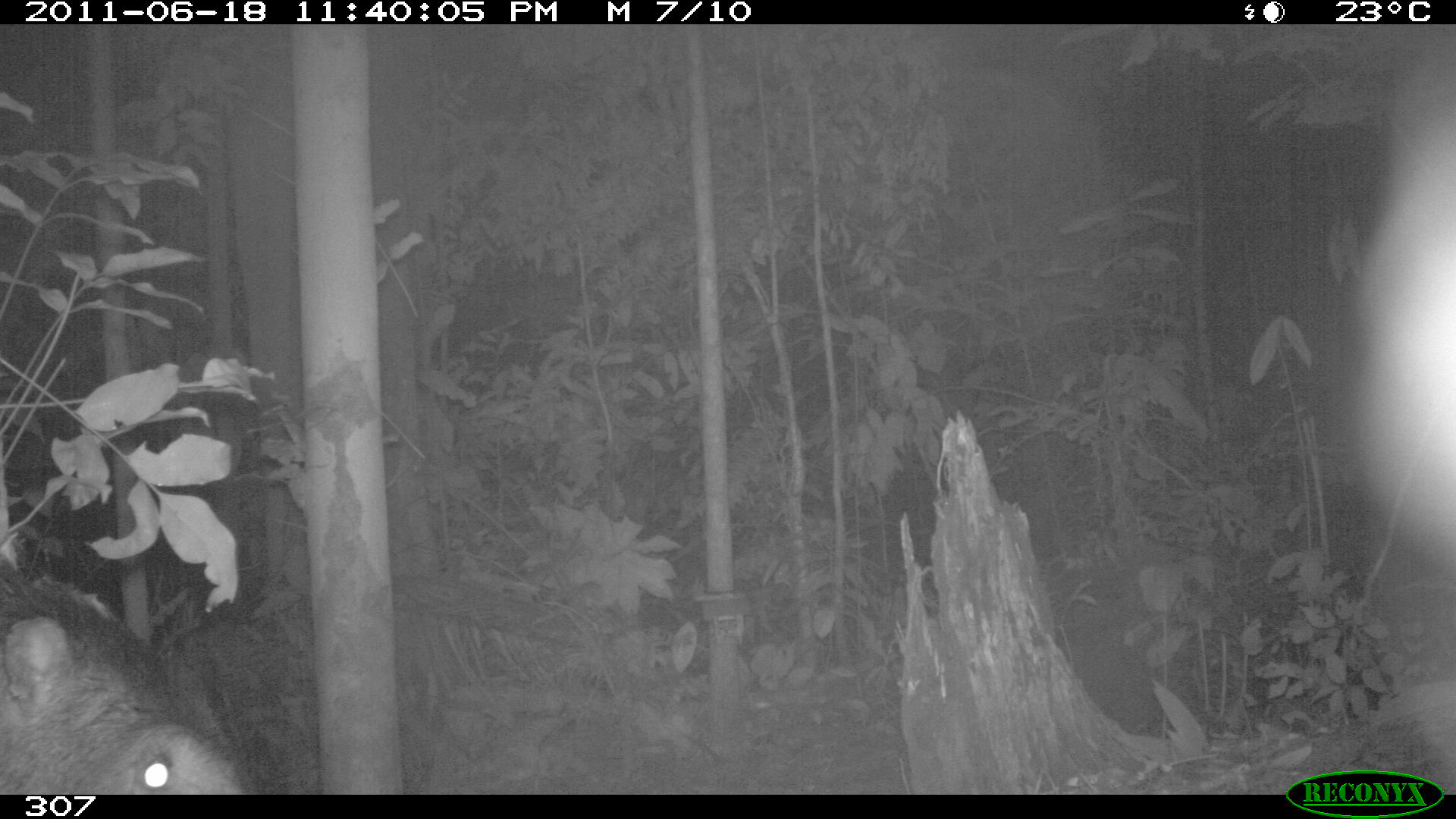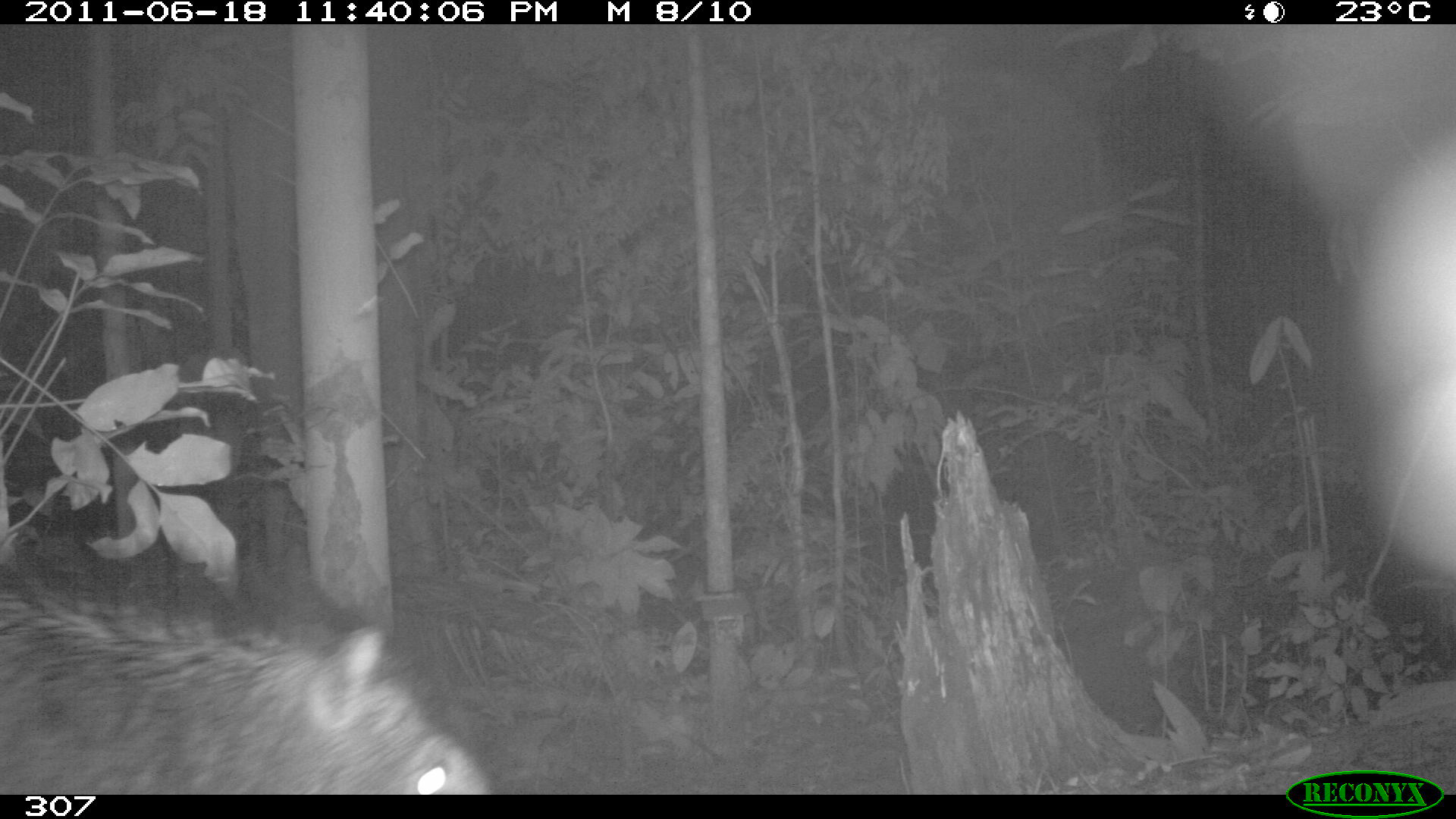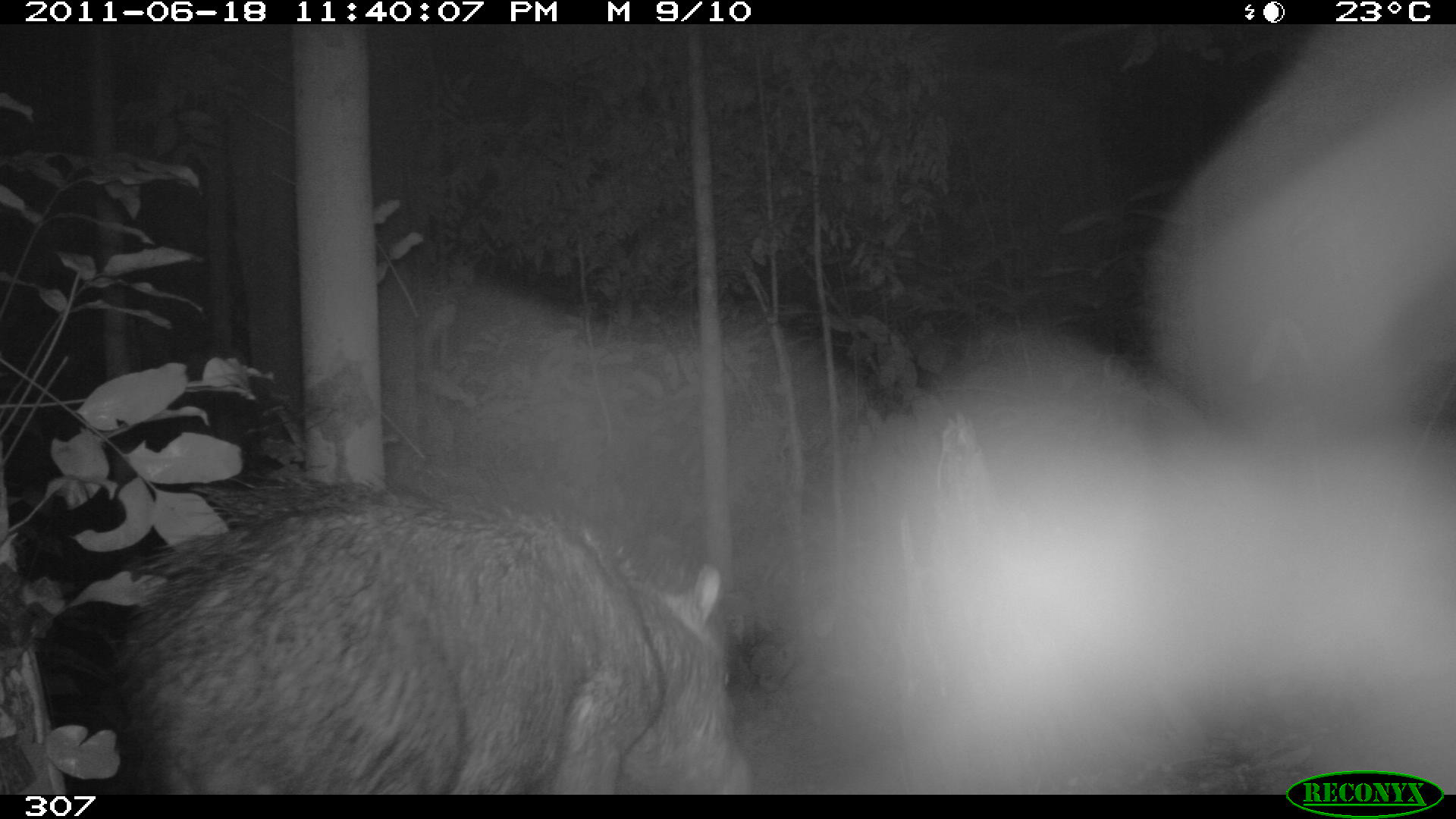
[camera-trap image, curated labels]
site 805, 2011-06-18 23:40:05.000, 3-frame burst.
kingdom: Animalia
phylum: Chordata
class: Mammalia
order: Artiodactyla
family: Tayassuidae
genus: Tayassu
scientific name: Tayassu pecari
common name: white-lipped peccary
Tayassu pecari (white-lipped peccary).